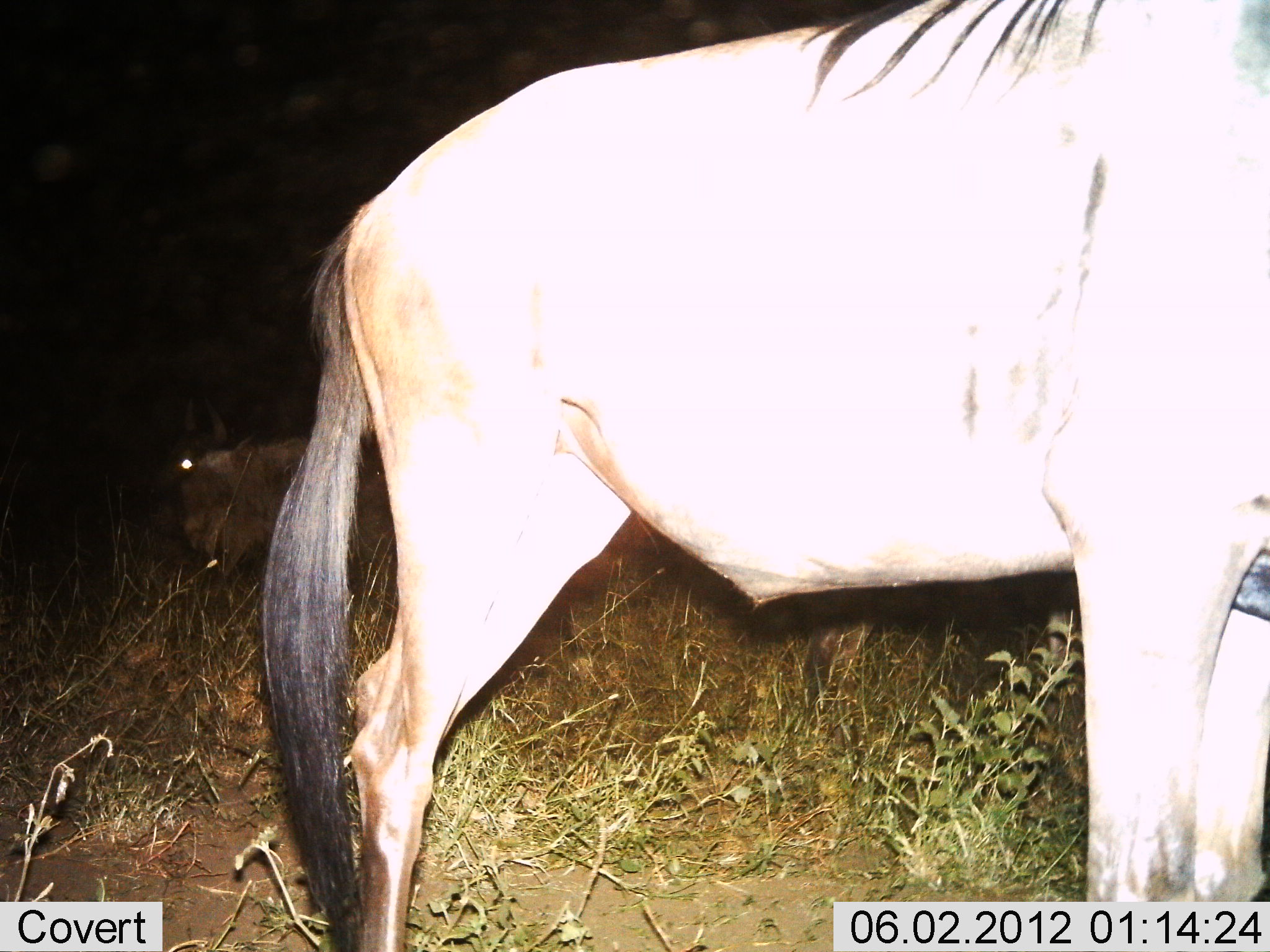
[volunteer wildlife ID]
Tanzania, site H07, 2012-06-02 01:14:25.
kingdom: Animalia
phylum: Chordata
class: Mammalia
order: Artiodactyla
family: Bovidae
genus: Connochaetes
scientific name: Connochaetes taurinus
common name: blue wildebeest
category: wildebeest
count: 2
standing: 100%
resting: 40%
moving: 0%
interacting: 0%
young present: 0%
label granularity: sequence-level